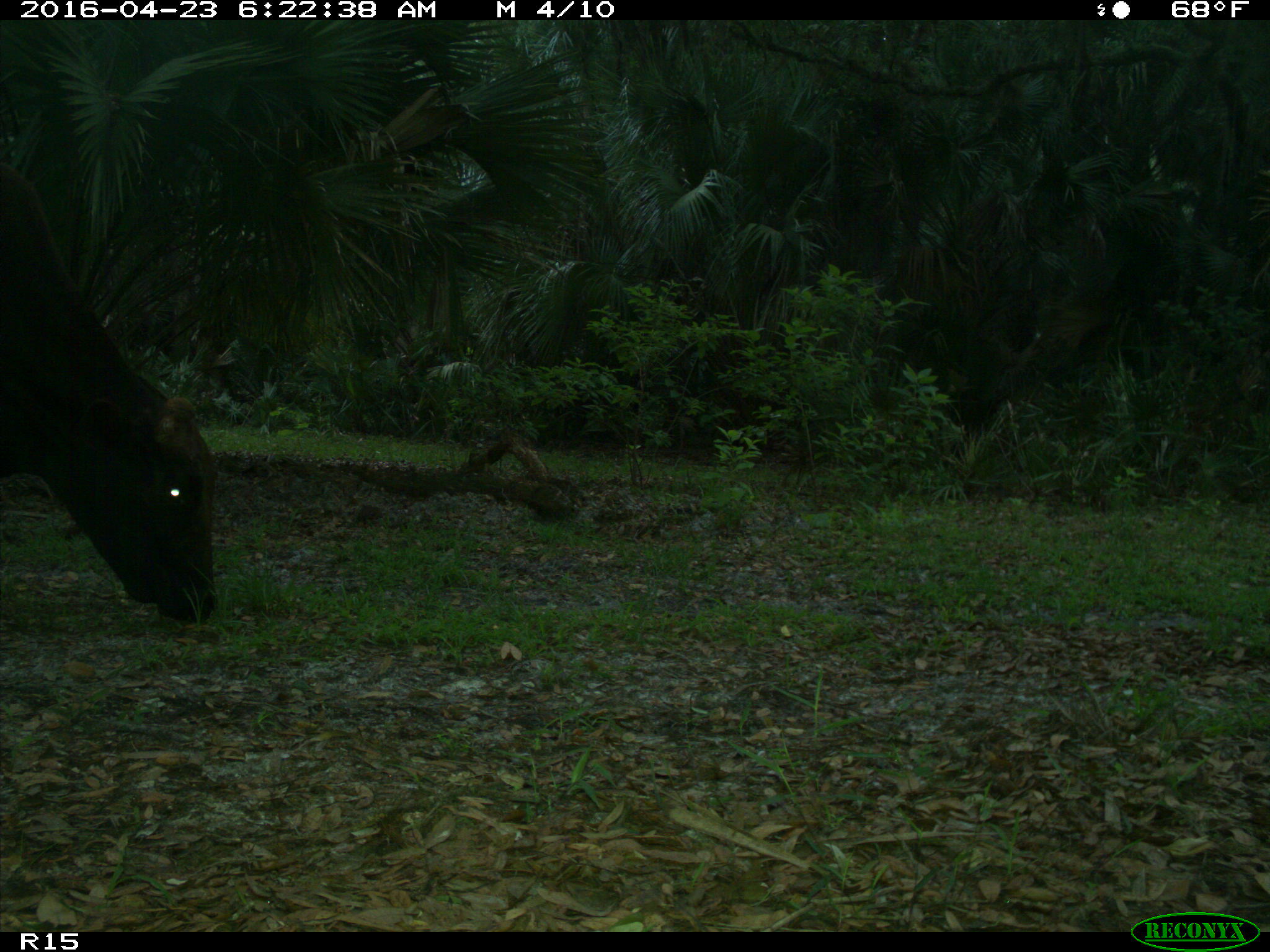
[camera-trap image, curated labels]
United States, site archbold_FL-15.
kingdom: Animalia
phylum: Chordata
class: Mammalia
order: Artiodactyla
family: Bovidae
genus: Bos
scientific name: Bos taurus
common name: domestic cow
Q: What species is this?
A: Bos taurus (domestic cow).